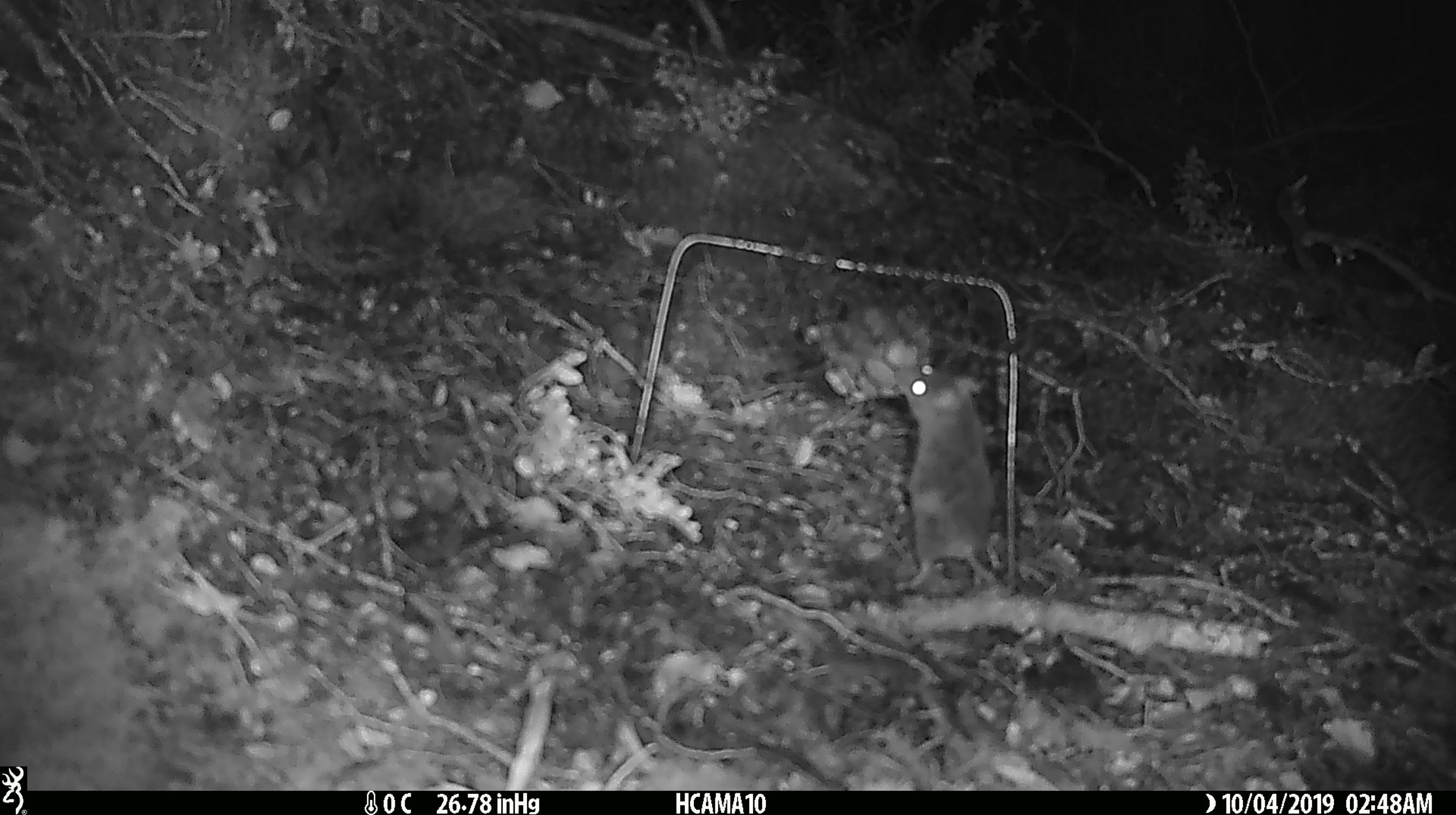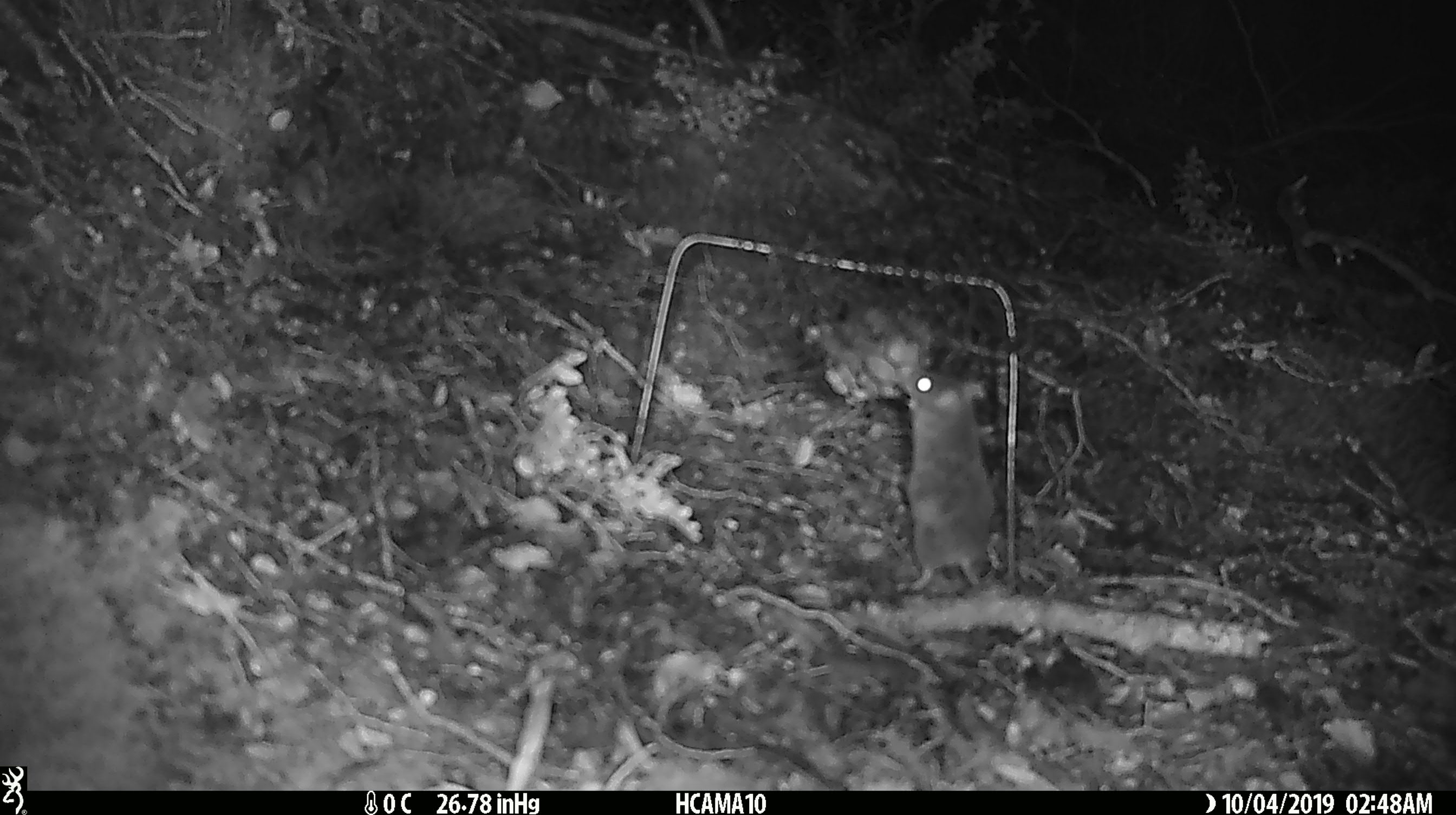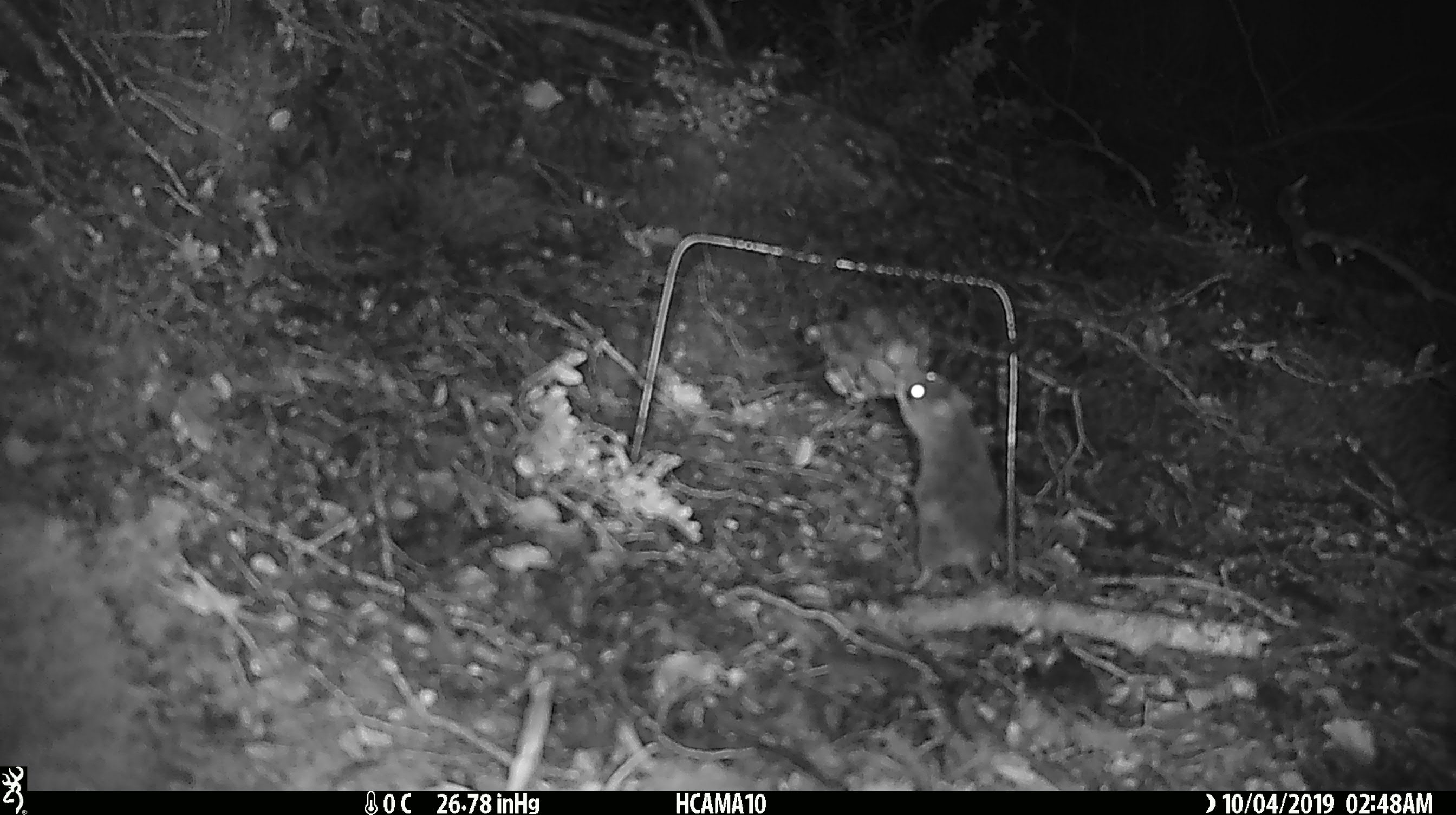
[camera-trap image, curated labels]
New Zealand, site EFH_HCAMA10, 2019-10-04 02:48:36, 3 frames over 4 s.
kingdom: Animalia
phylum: Chordata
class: Mammalia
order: Rodentia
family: Muridae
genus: Mus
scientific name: Mus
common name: mouse